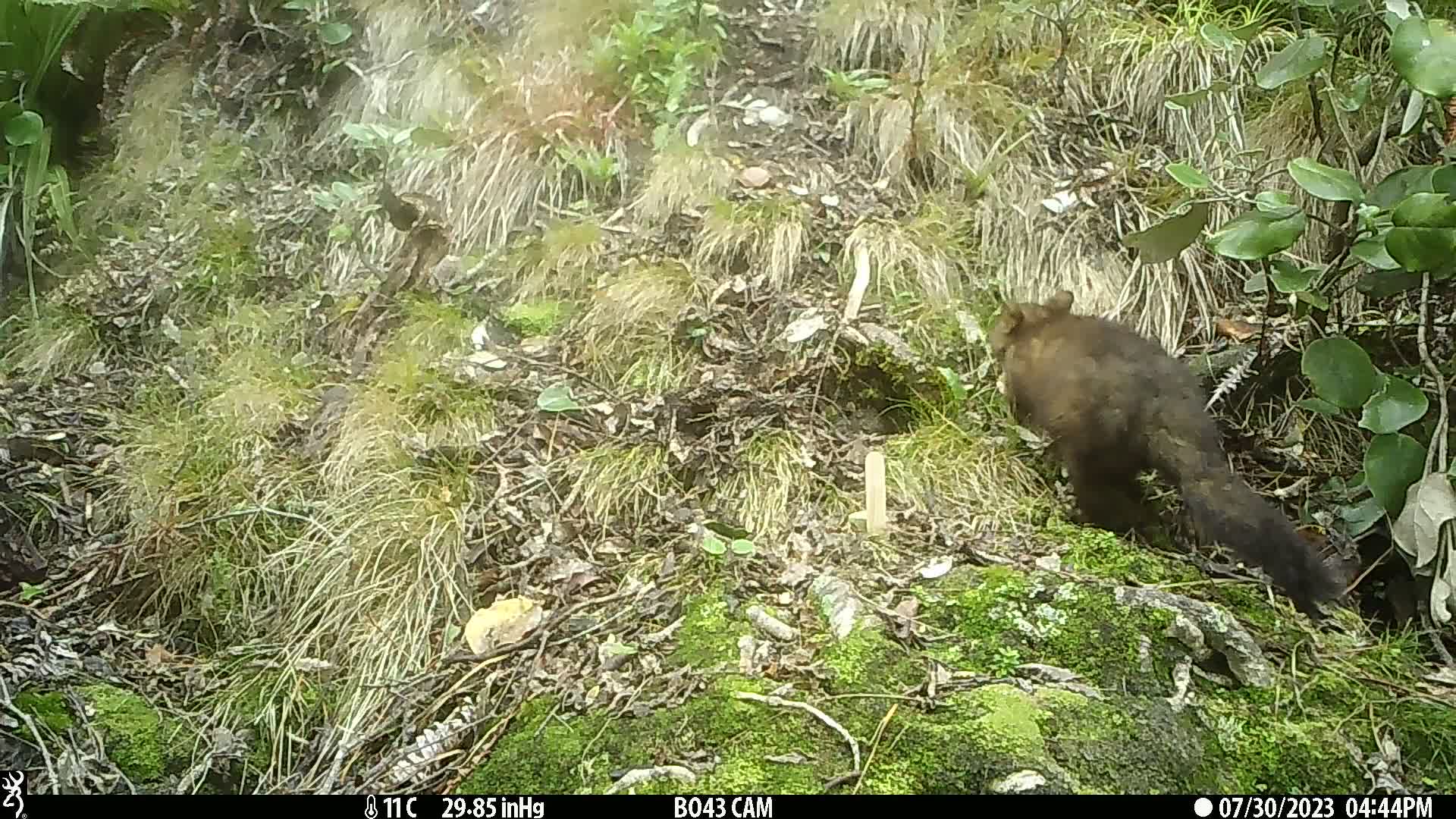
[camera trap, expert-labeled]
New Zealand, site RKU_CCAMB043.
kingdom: Animalia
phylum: Chordata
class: Mammalia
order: Diprotodontia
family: Phalangeridae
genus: Trichosurus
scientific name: Trichosurus vulpecula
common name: common brushtail possum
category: possum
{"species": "possum (common brushtail possum) (Trichosurus vulpecula)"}